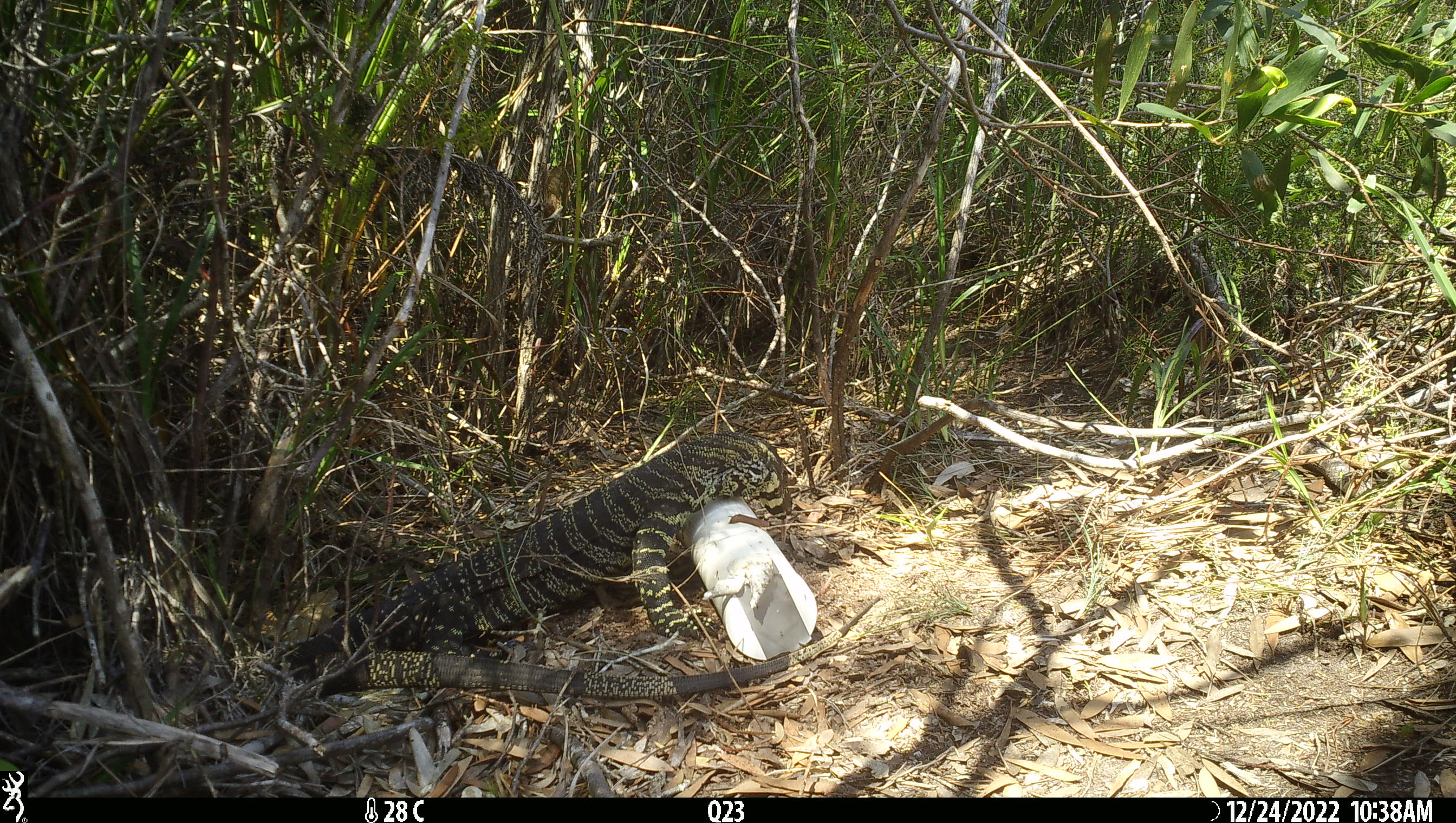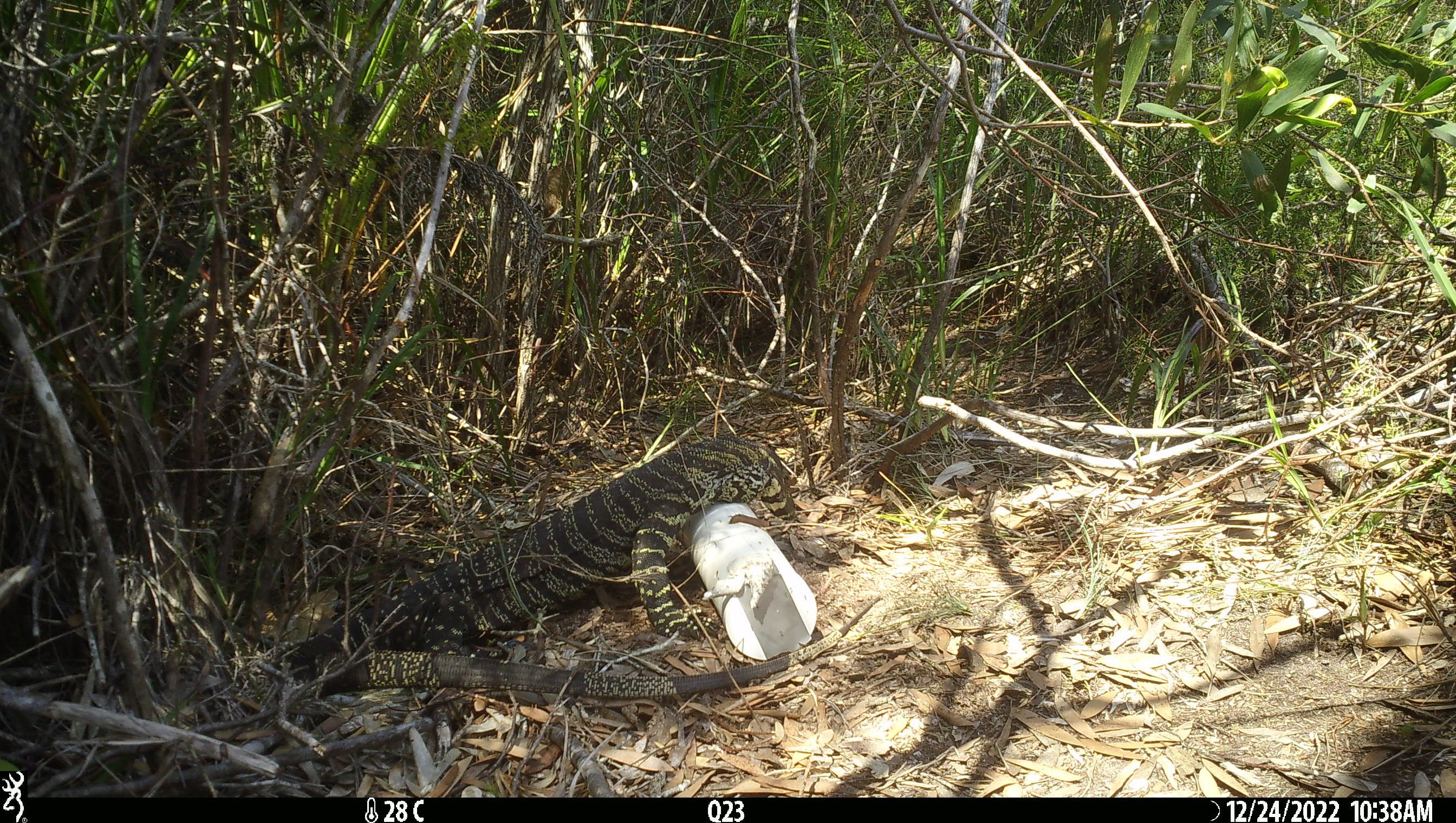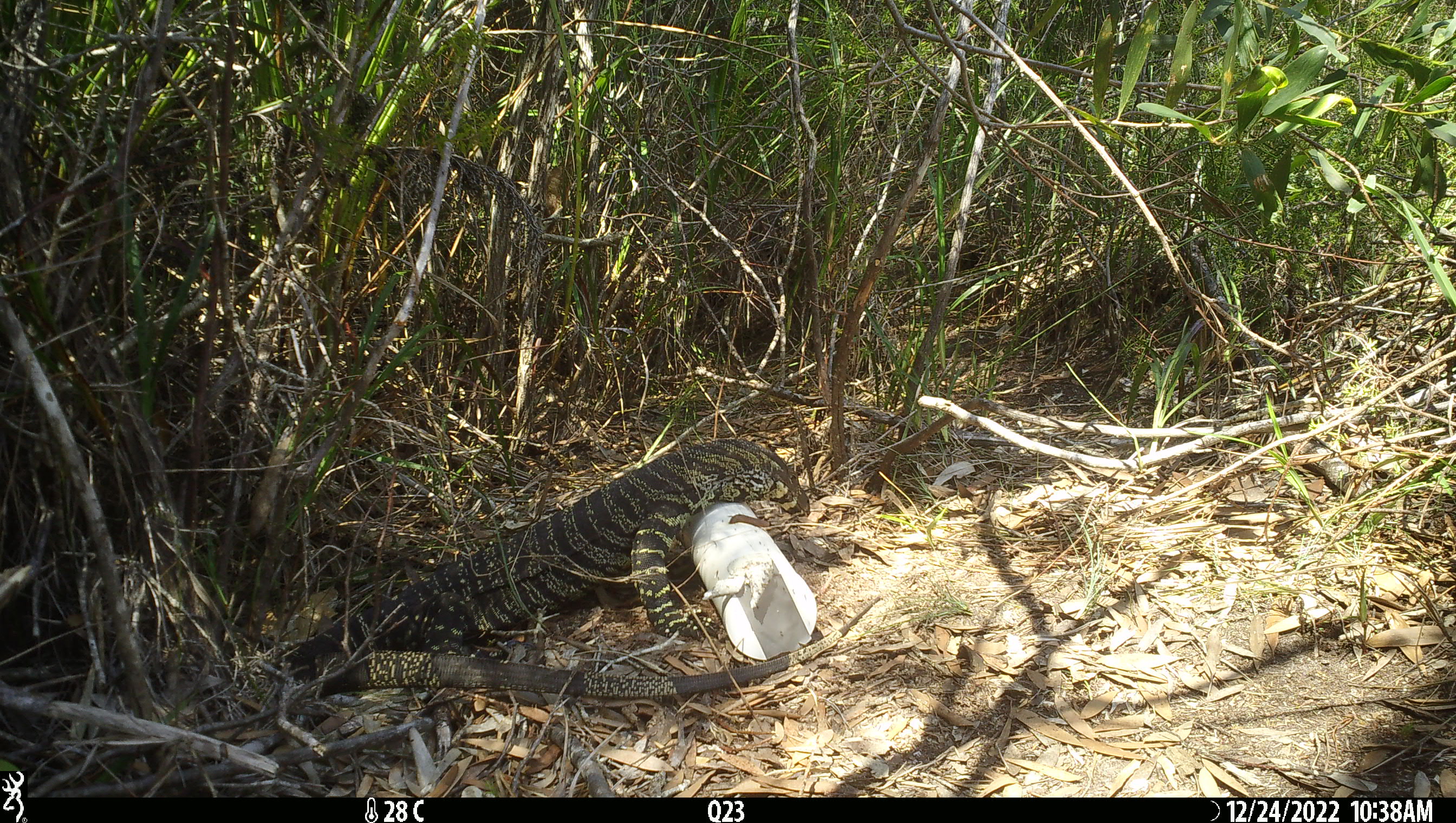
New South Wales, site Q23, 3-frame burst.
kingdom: Animalia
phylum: Chordata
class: Reptilia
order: Squamata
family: Varanidae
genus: Varanus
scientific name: Varanus varius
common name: lace monitor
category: goanna